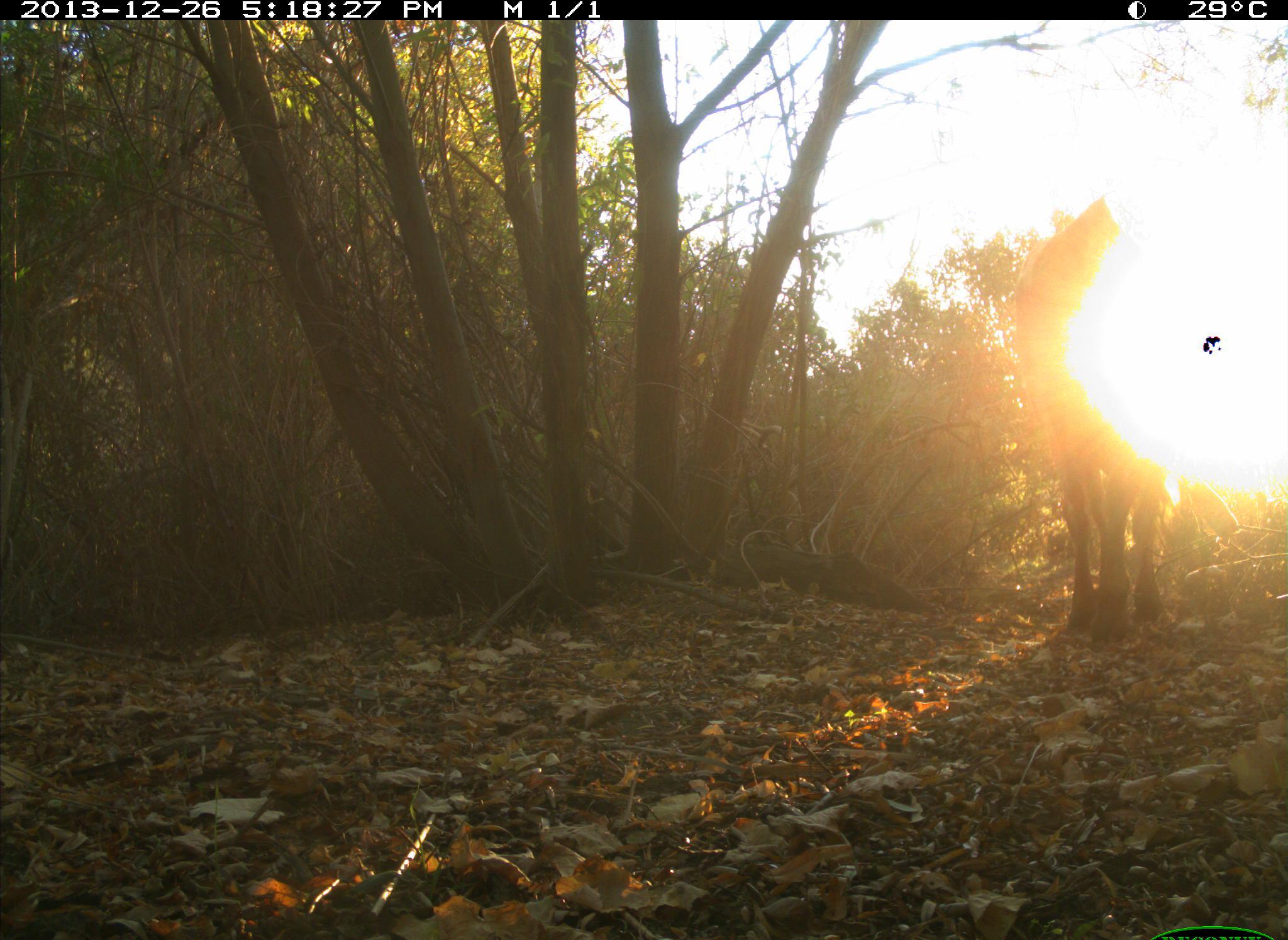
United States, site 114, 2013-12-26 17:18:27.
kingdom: Animalia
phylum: Chordata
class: Mammalia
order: Artiodactyla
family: Bovidae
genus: Bos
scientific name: Bos taurus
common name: cow